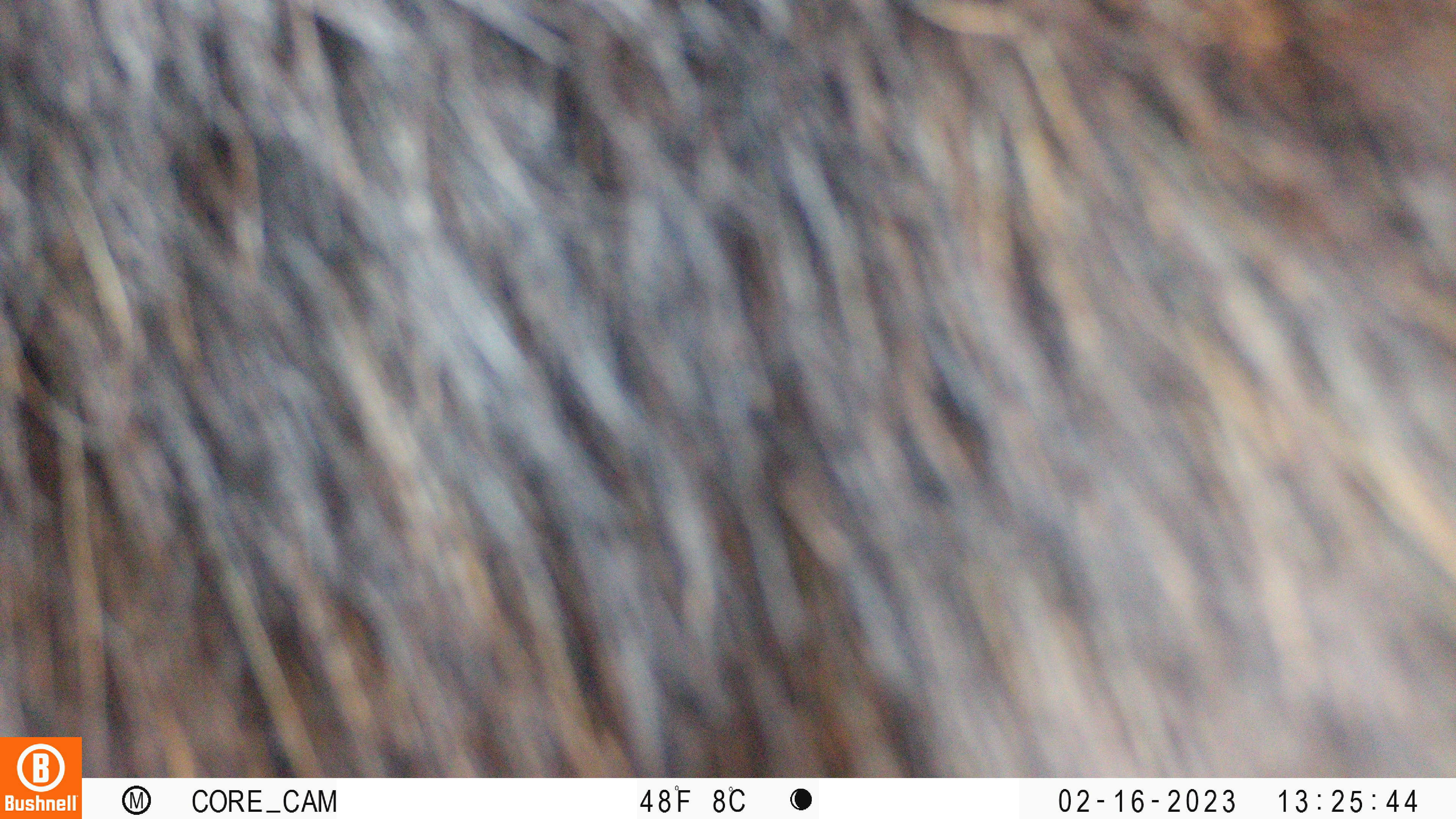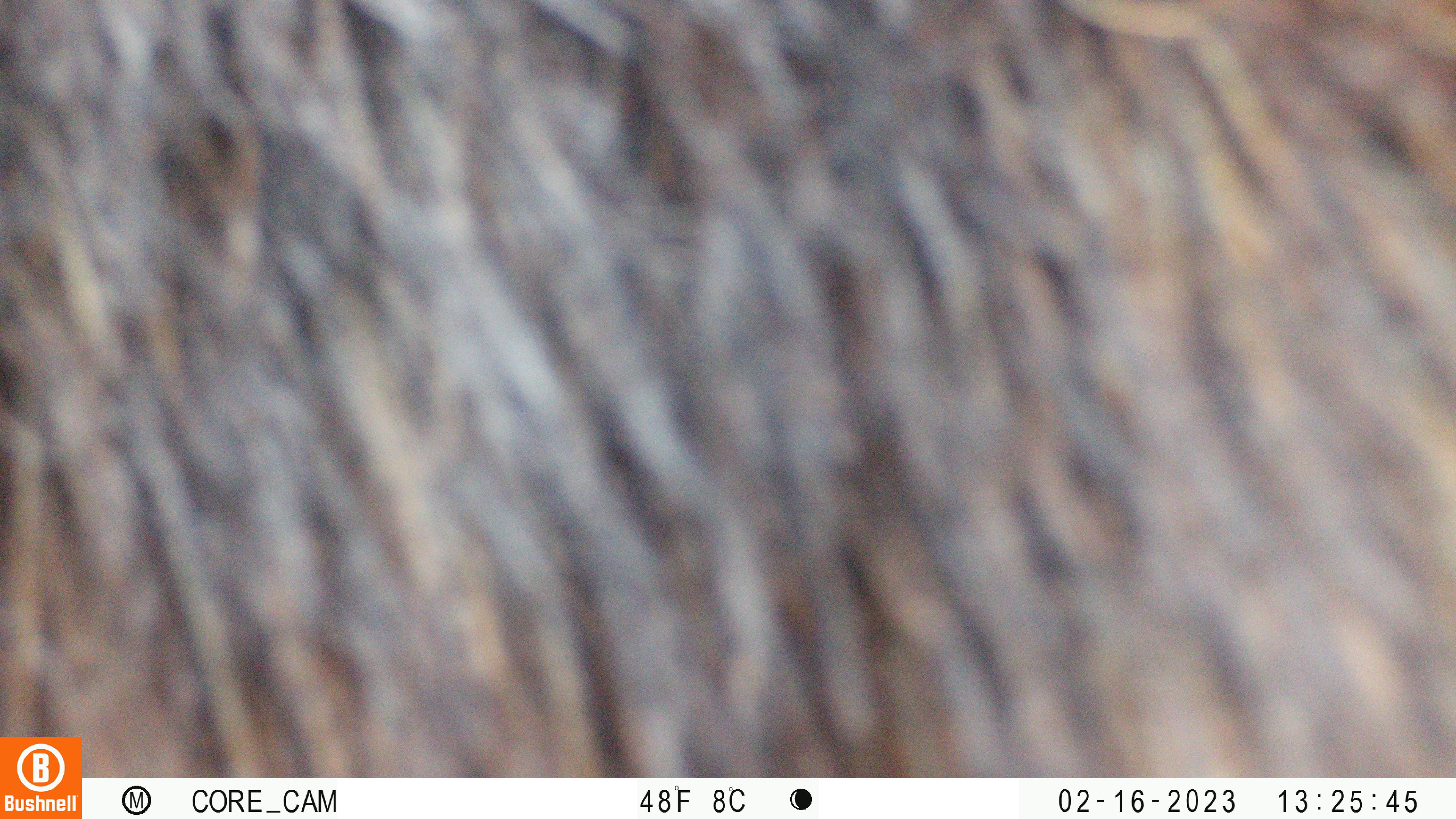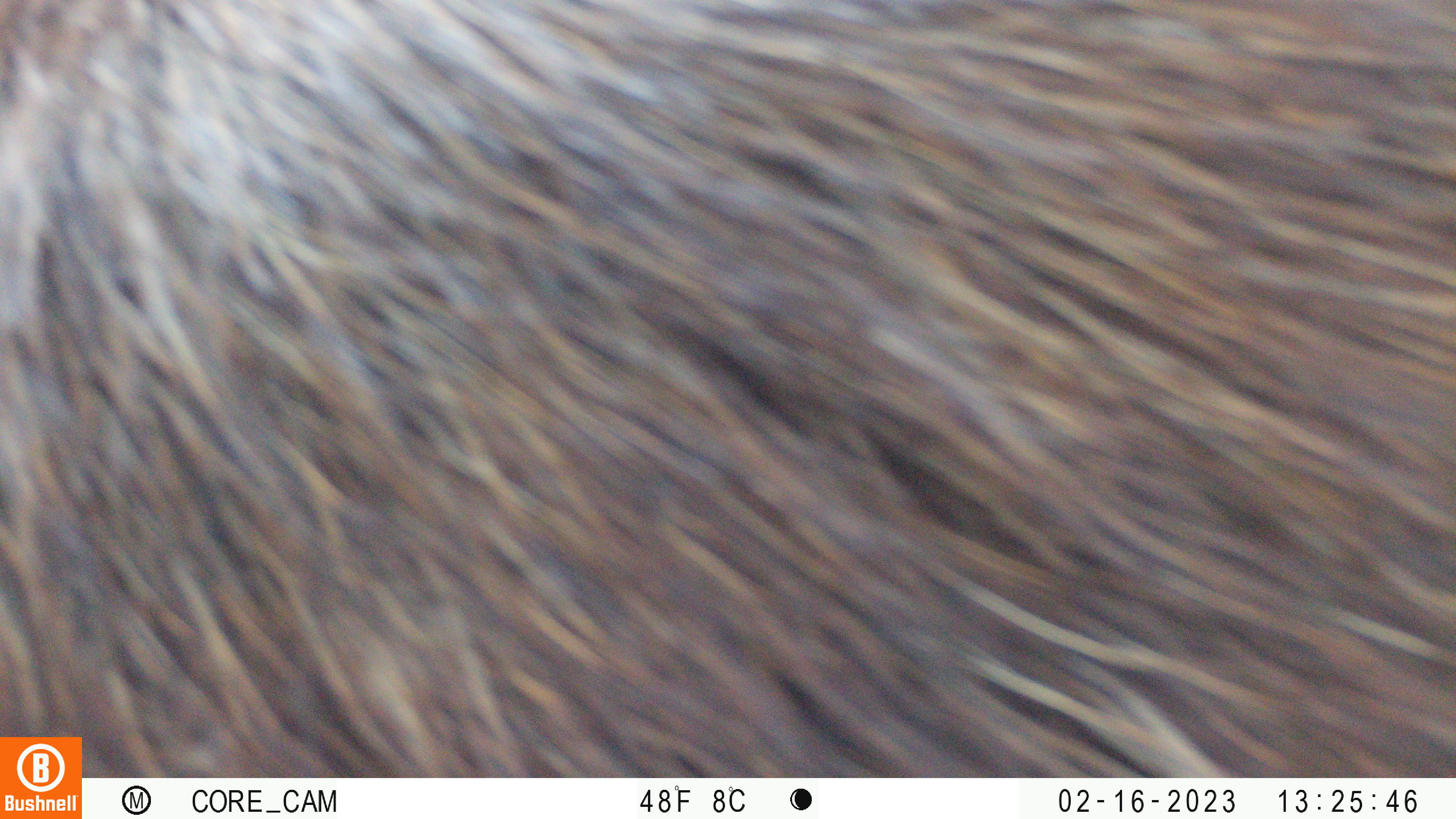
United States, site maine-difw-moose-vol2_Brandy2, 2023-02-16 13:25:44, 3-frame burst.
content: unidentified animal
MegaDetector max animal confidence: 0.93